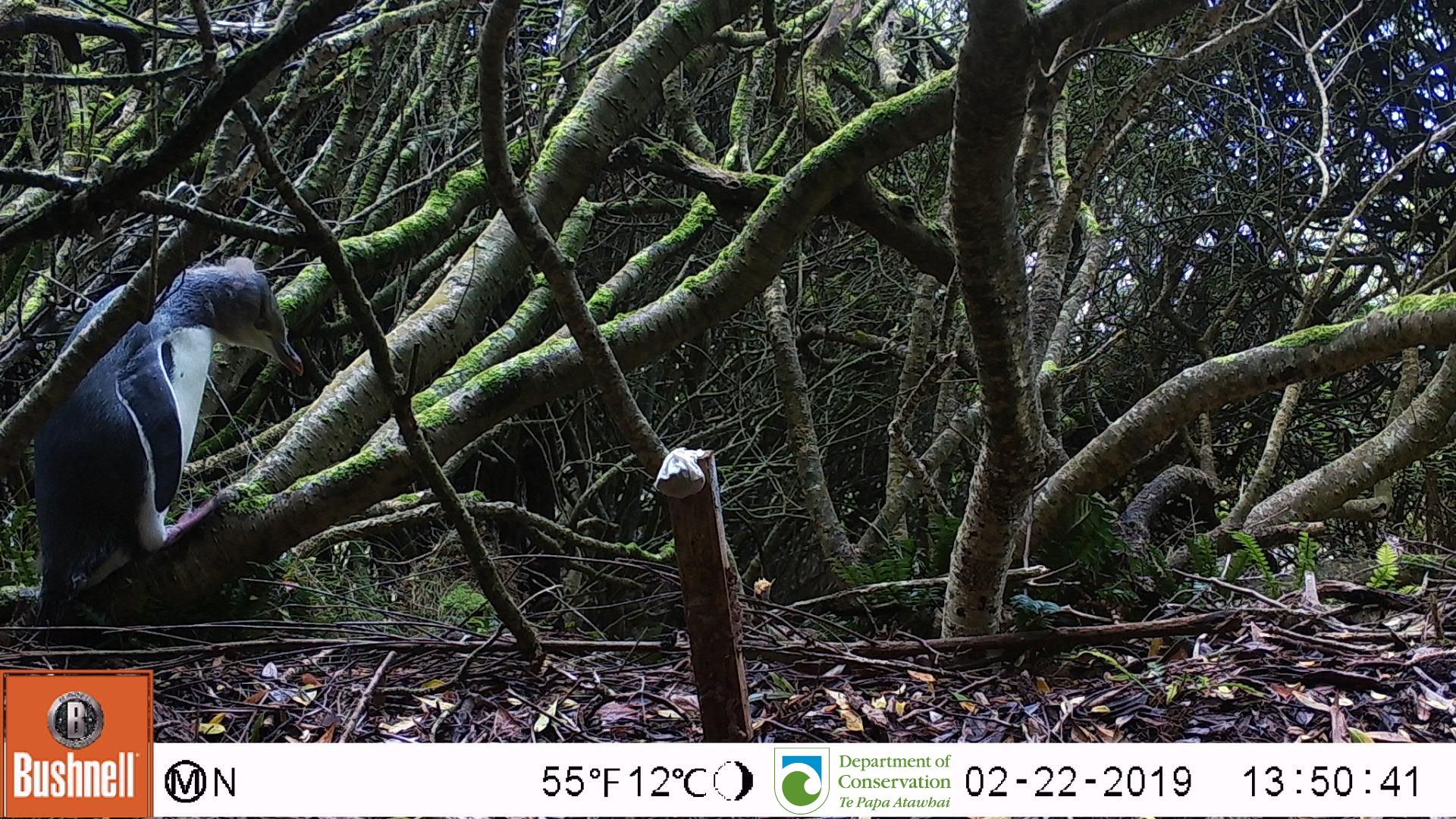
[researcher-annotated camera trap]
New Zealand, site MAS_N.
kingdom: Animalia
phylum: Chordata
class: Aves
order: Sphenisciformes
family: Spheniscidae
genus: Megadyptes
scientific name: Megadyptes antipodes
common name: yellow-eyed penguin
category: yellow eyed penguin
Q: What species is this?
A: Yellow eyed penguin (yellow-eyed penguin) (Megadyptes antipodes).